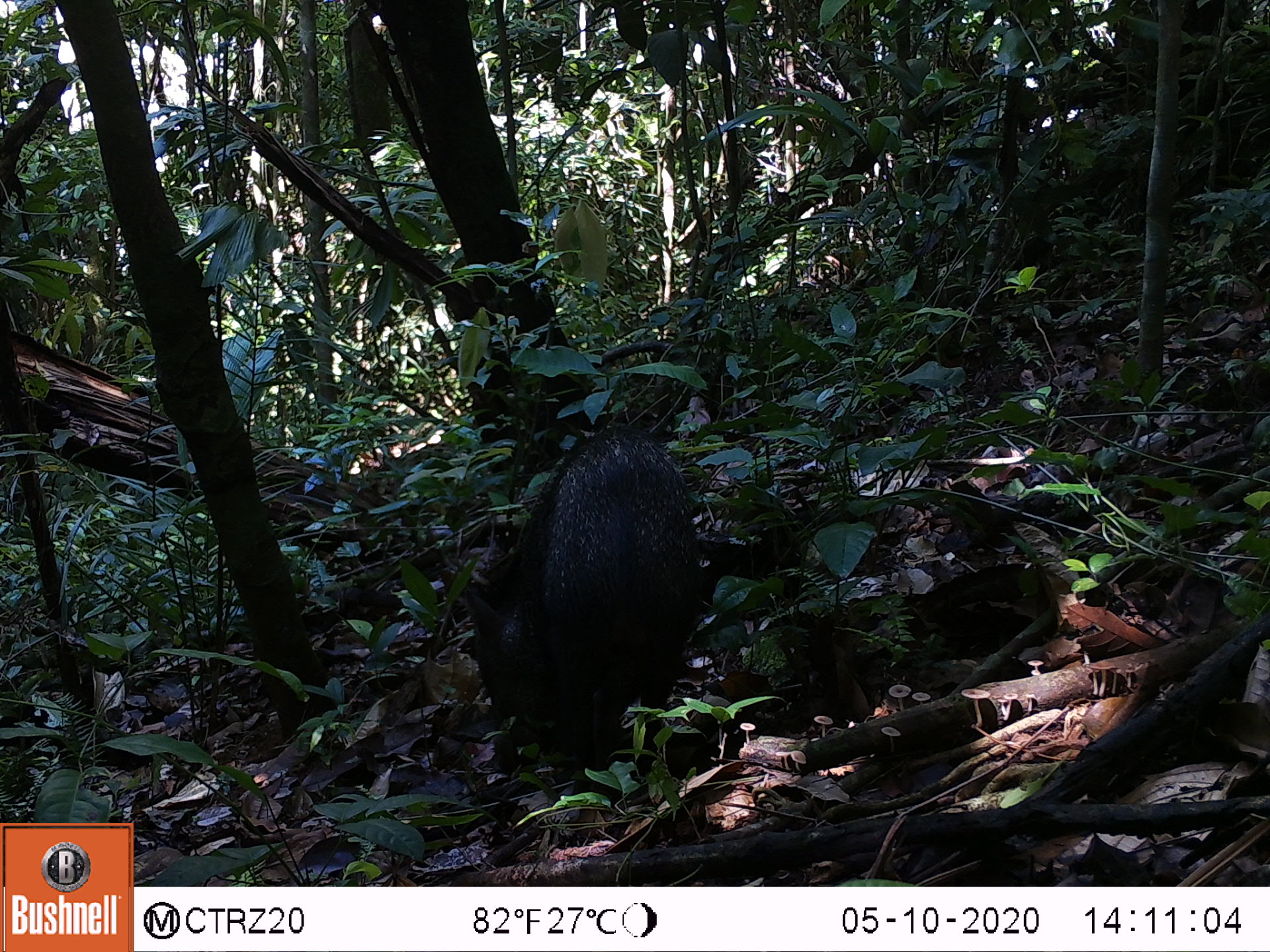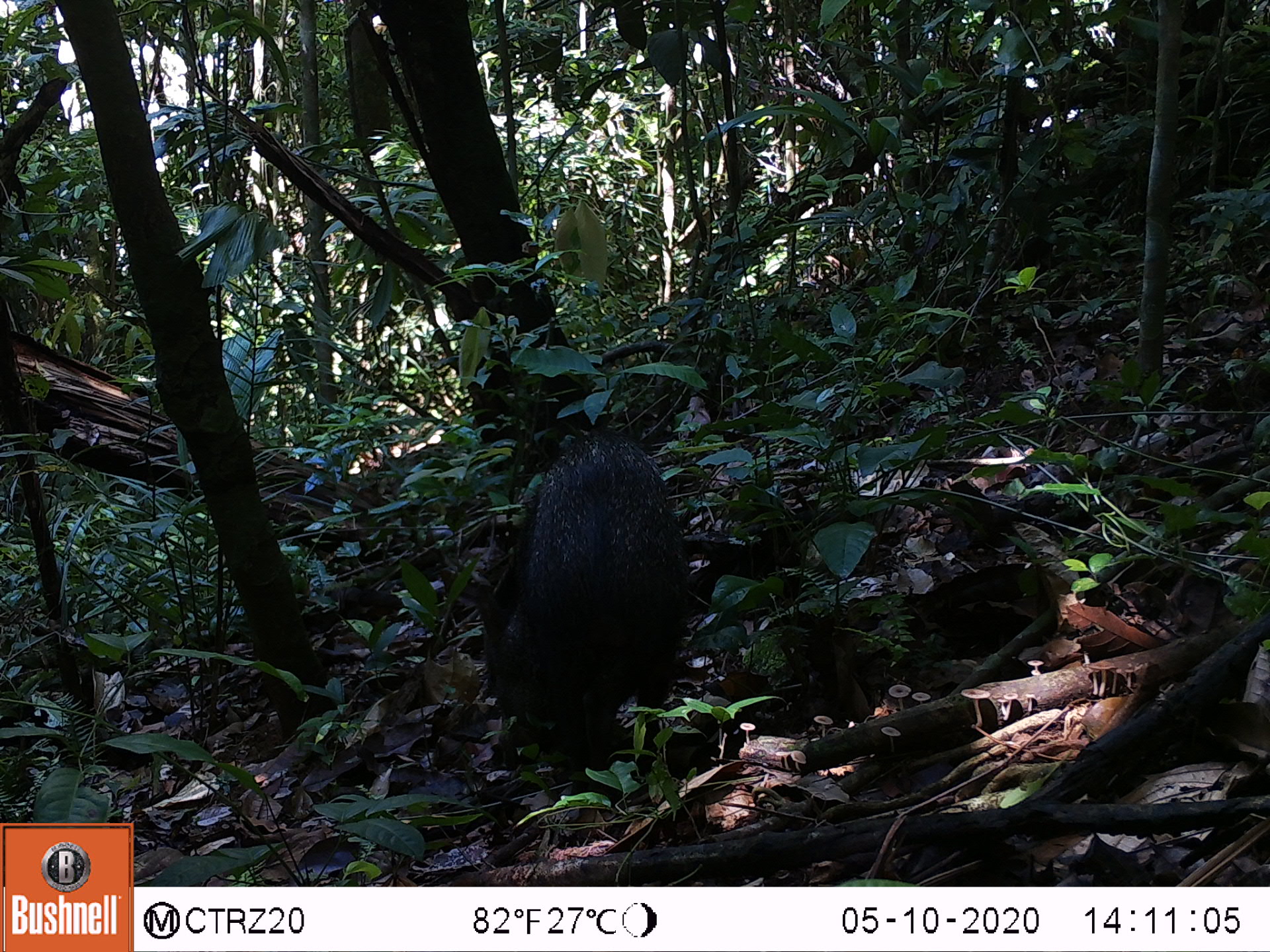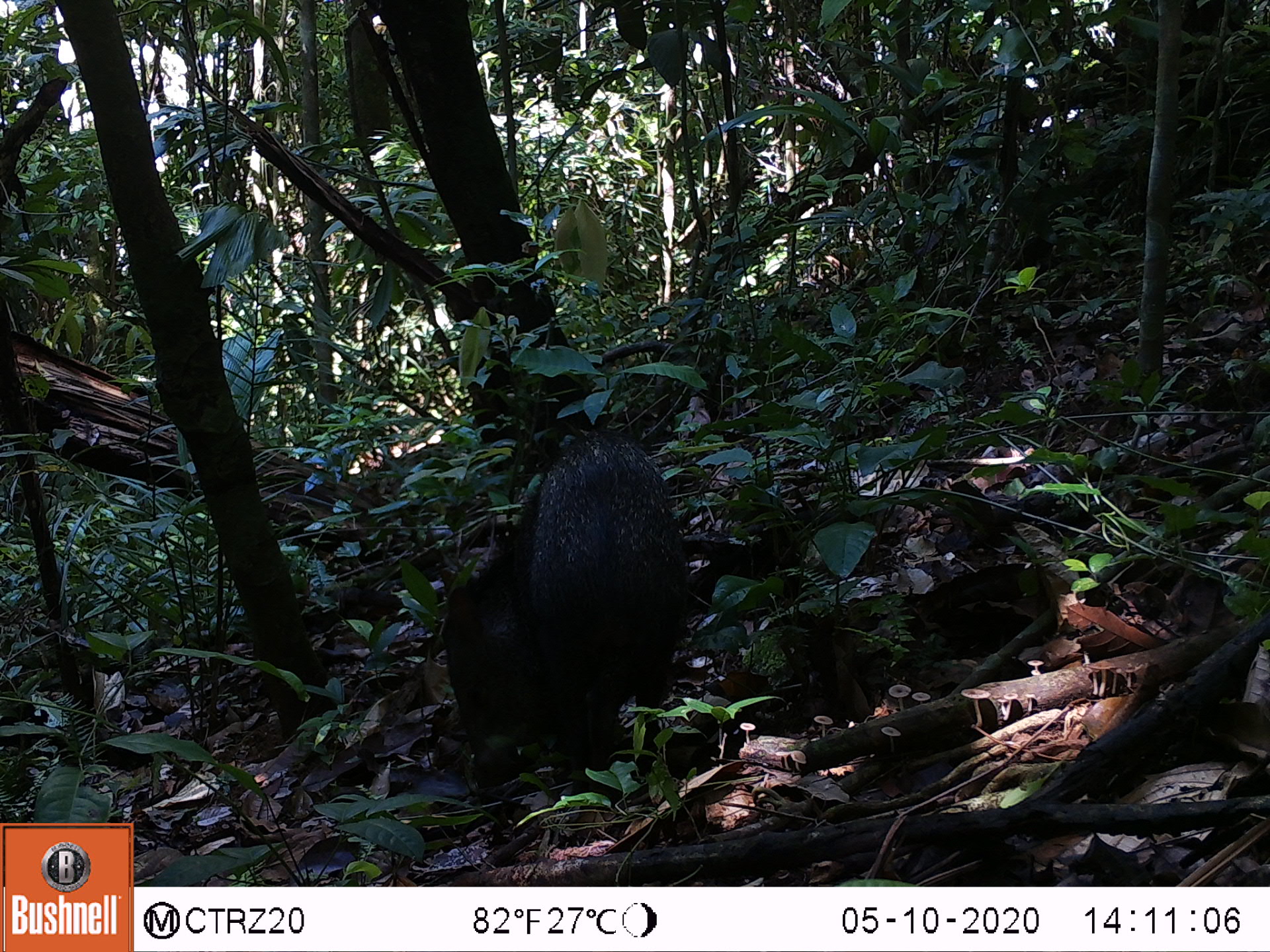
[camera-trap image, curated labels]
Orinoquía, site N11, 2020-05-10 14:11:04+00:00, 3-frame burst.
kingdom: Animalia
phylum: Chordata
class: Mammalia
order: Artiodactyla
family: Tayassuidae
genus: Pecari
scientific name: Pecari tajacu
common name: collared peccary